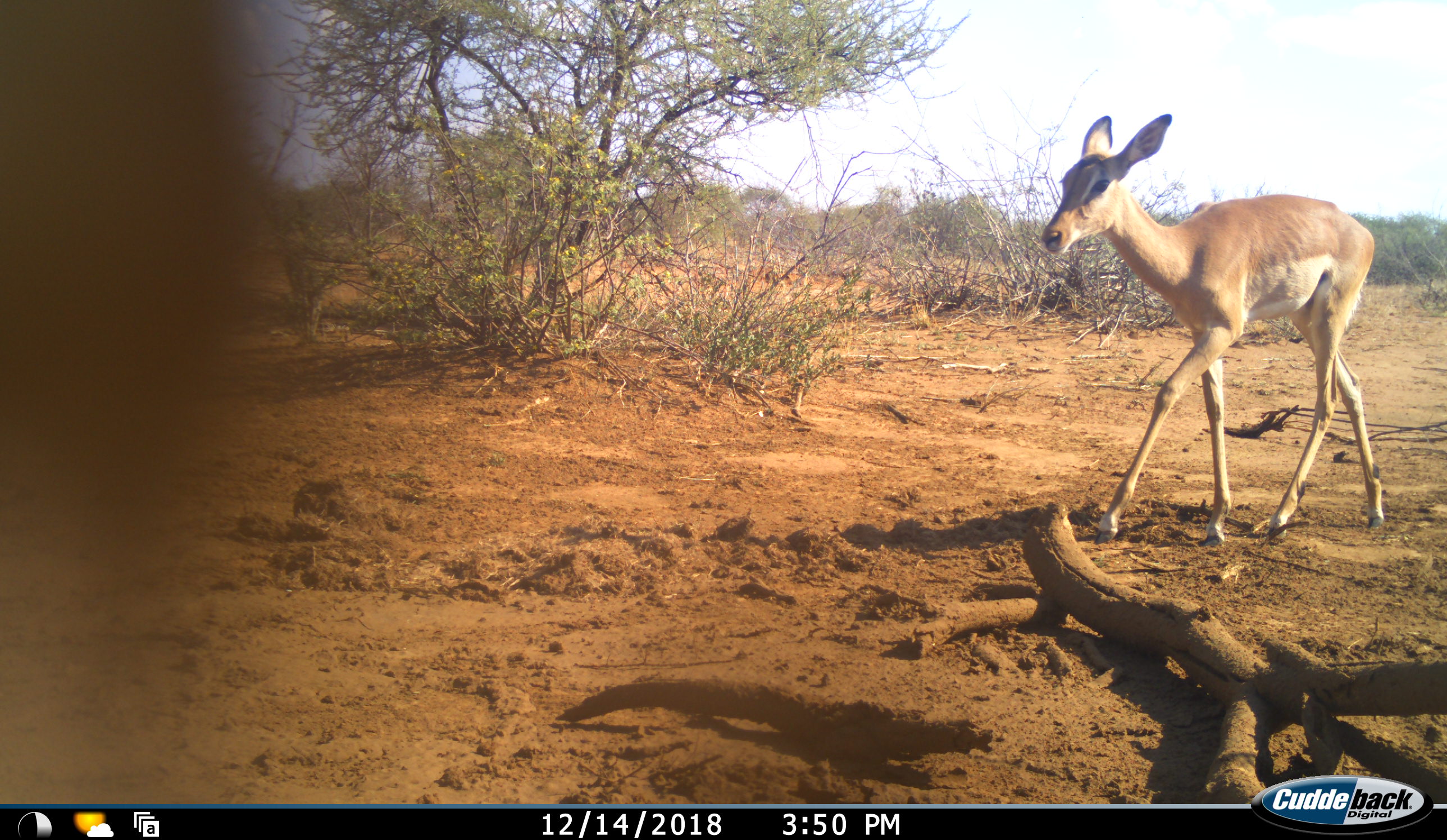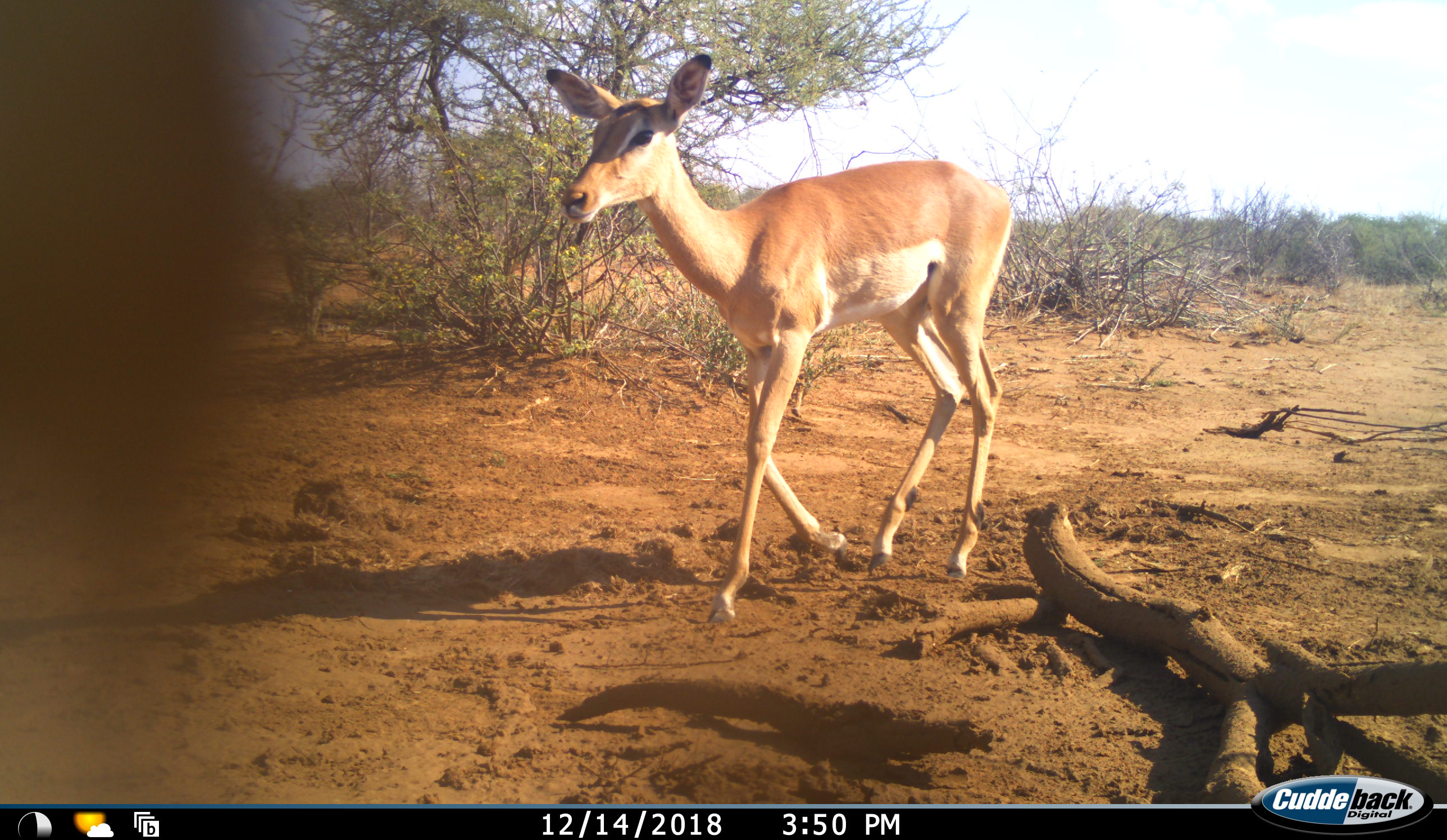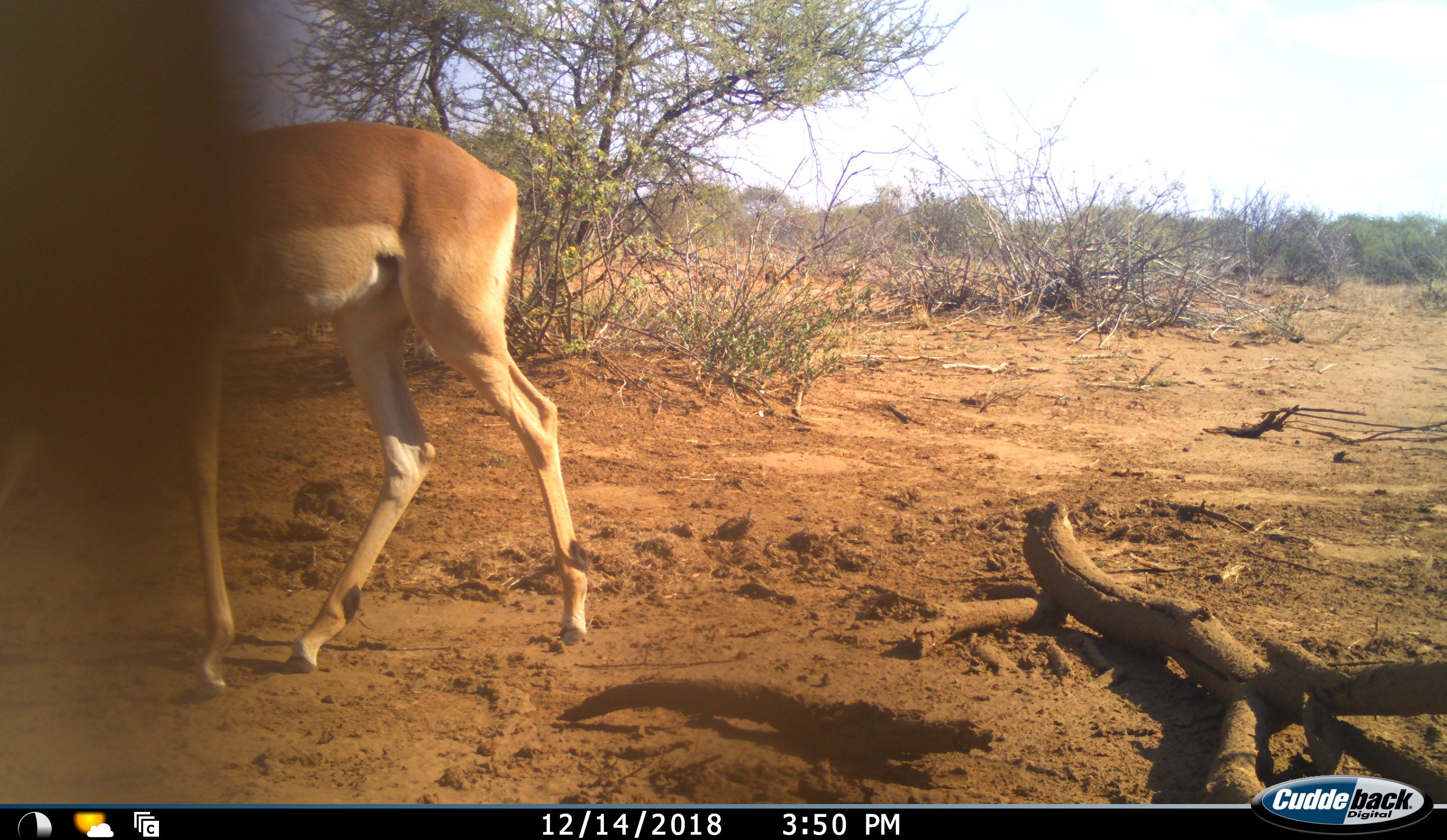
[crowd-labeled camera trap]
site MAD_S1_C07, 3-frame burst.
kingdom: Animalia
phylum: Chordata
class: Mammalia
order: Artiodactyla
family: Bovidae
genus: Aepyceros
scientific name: Aepyceros melampus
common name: impala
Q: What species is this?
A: Impala (Aepyceros melampus).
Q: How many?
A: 1.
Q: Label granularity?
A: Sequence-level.